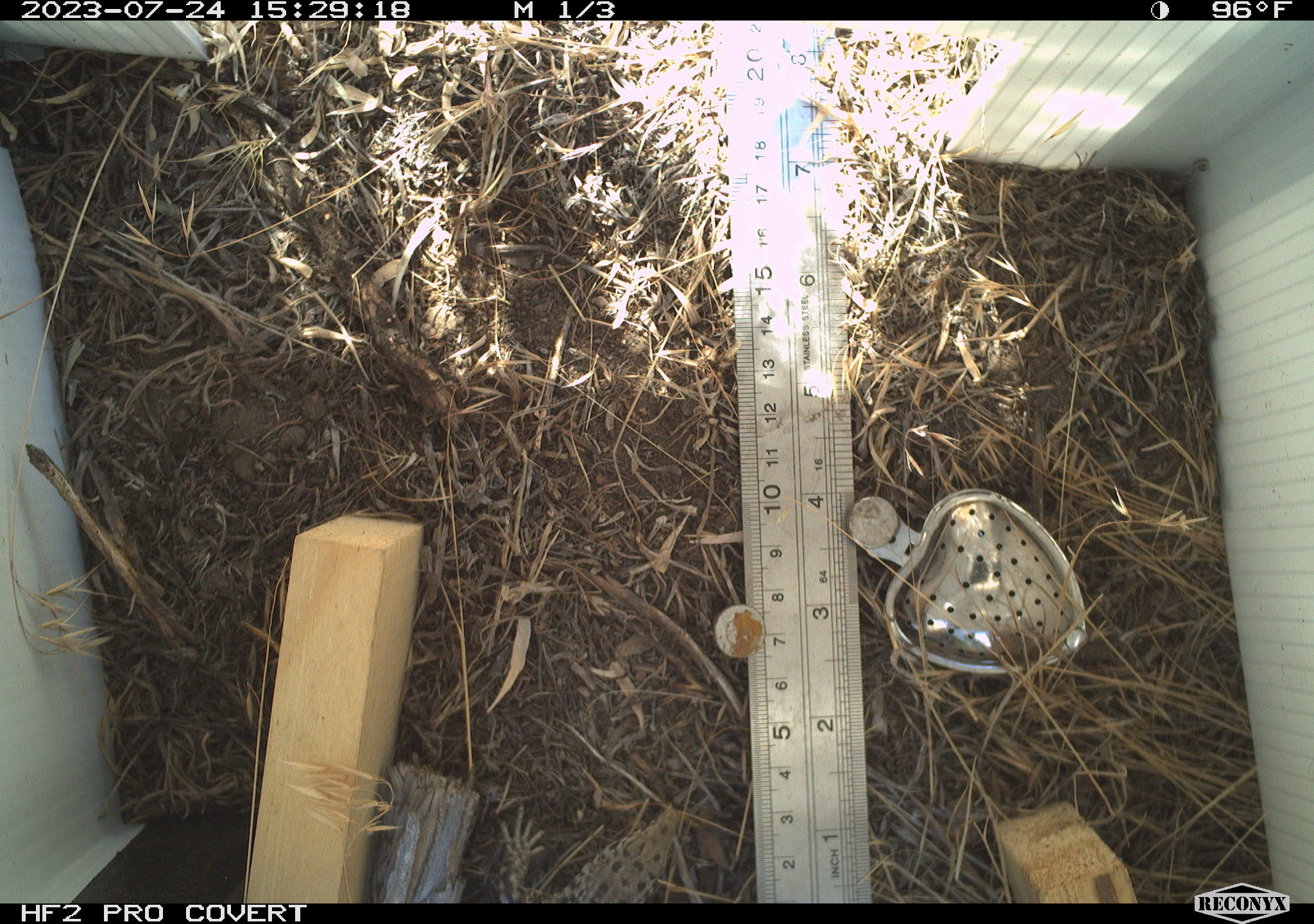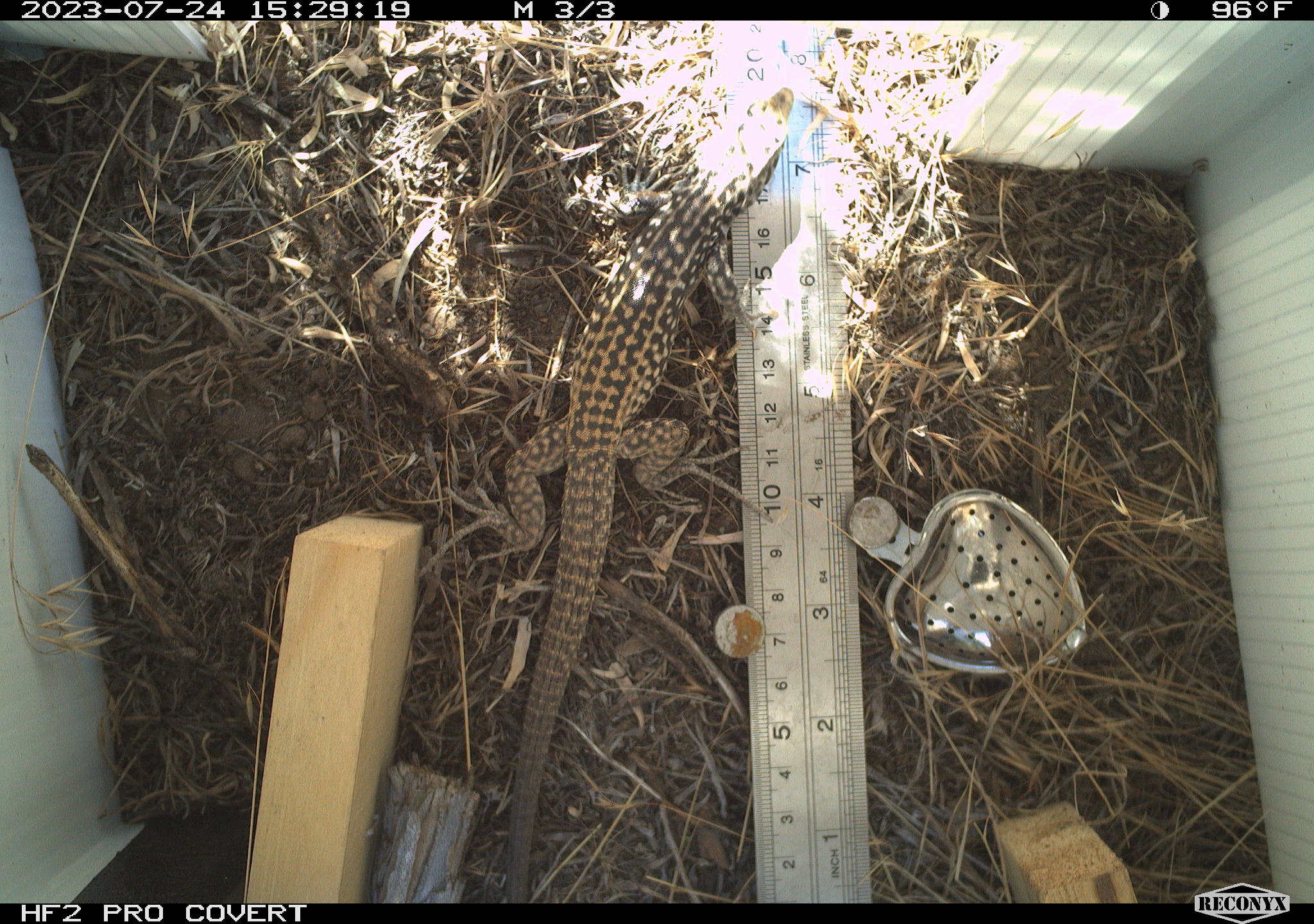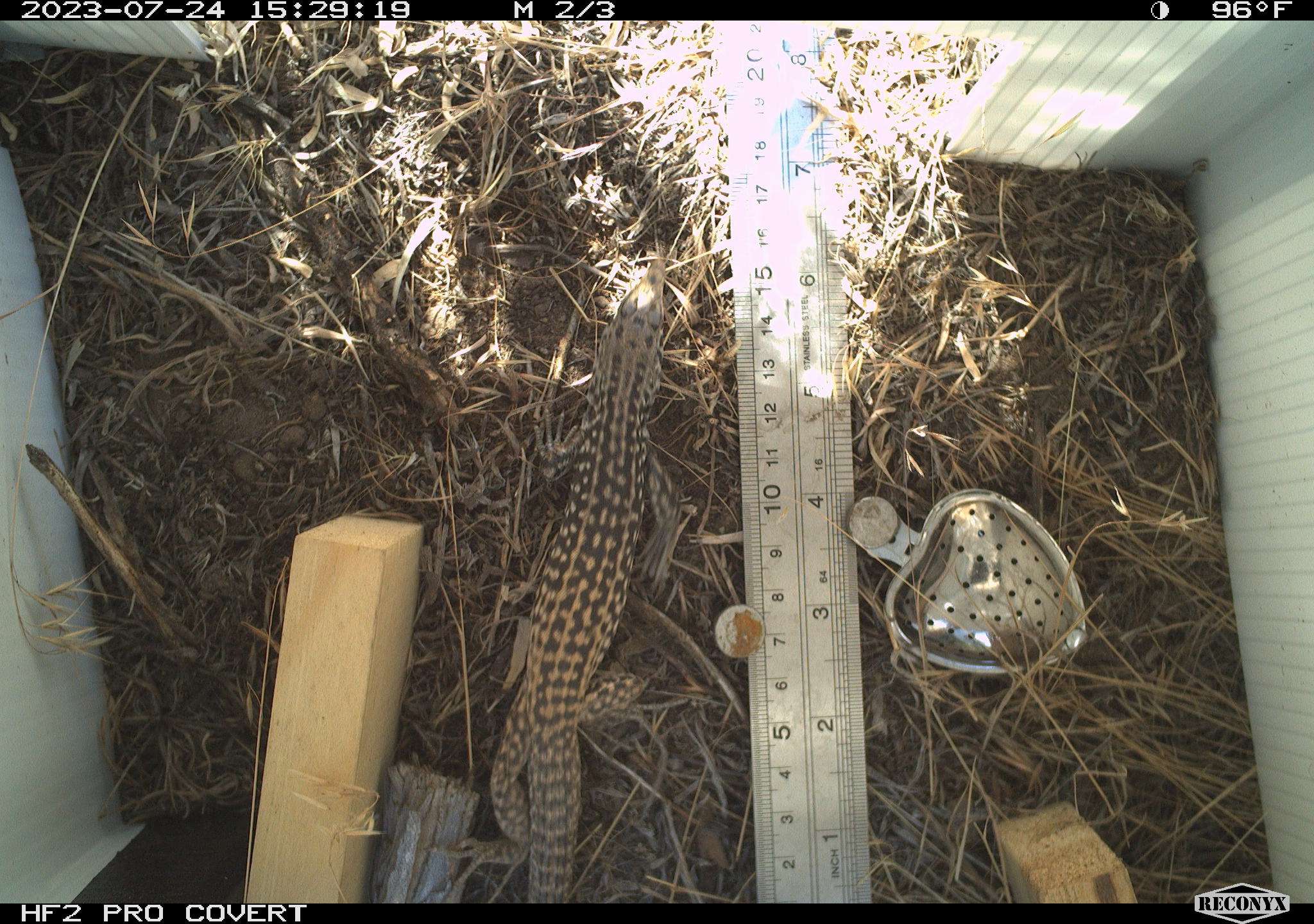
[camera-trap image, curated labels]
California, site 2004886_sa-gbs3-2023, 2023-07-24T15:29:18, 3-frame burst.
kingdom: Animalia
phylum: Chordata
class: Reptilia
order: Squamata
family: Teiidae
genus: Aspidoscelis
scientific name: Aspidoscelis tigris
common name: western whiptail